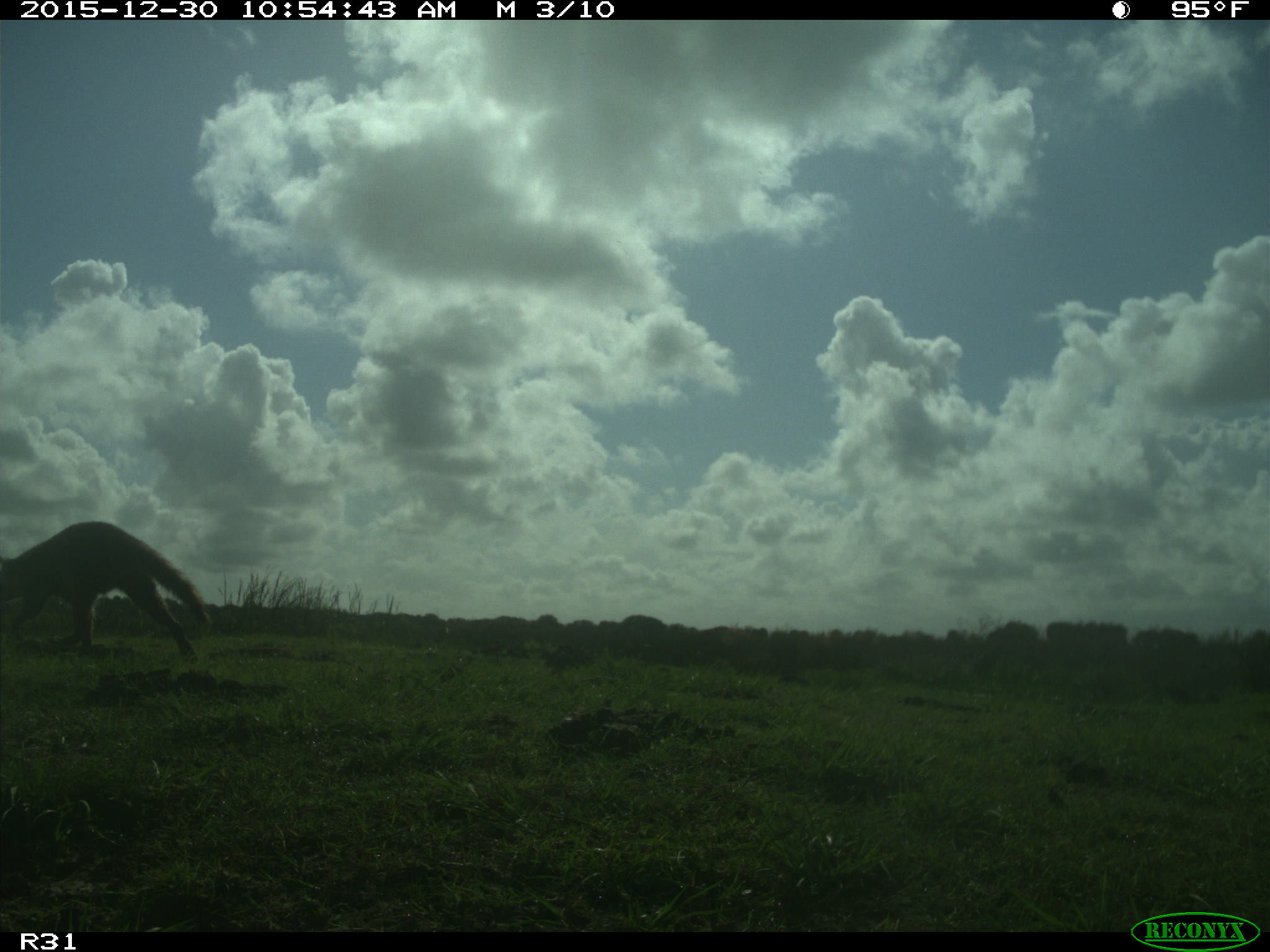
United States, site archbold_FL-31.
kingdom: Animalia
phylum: Chordata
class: Mammalia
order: Carnivora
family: Procyonidae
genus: Procyon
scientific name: Procyon lotor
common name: common raccoon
Procyon lotor (common raccoon).